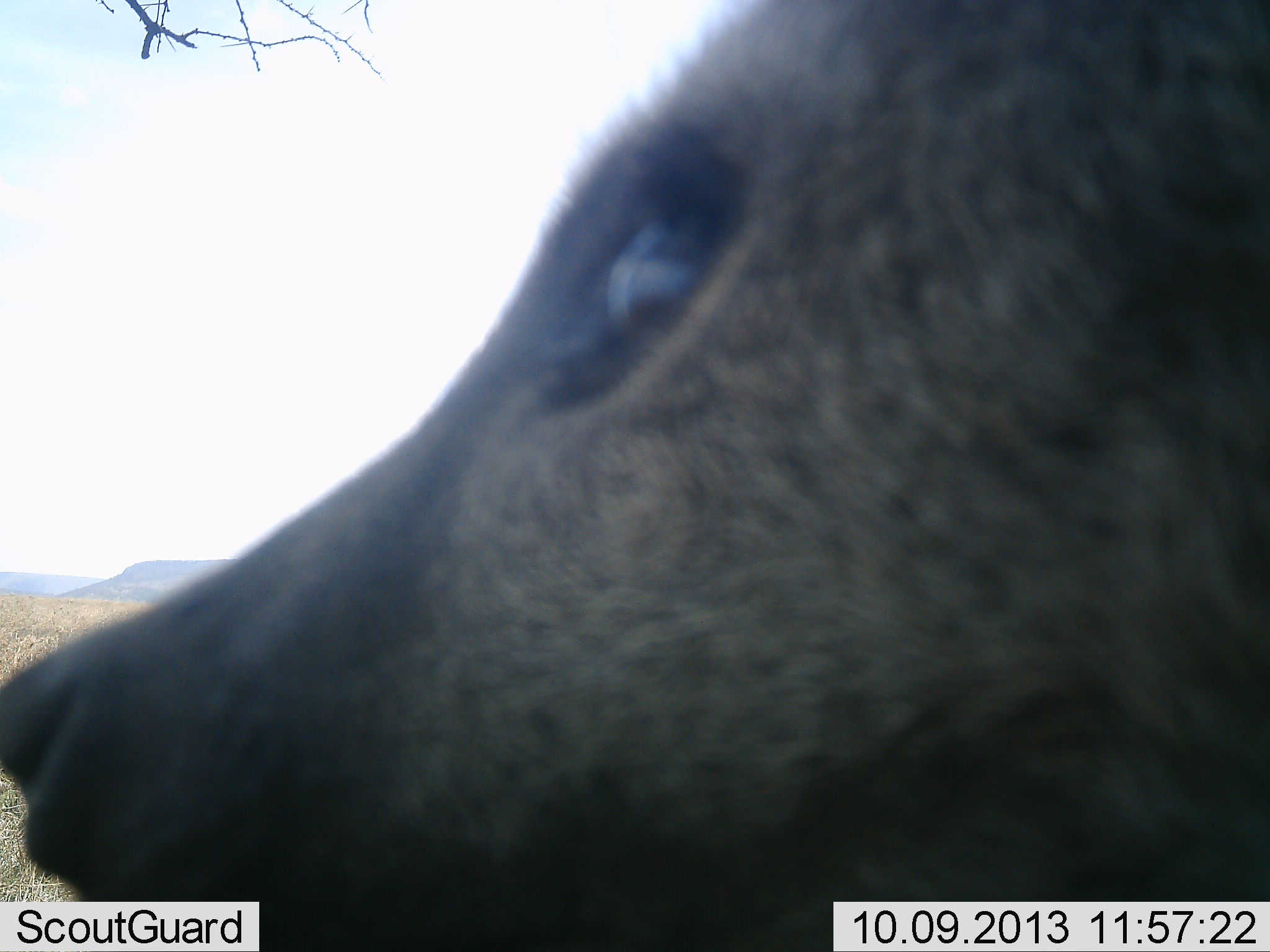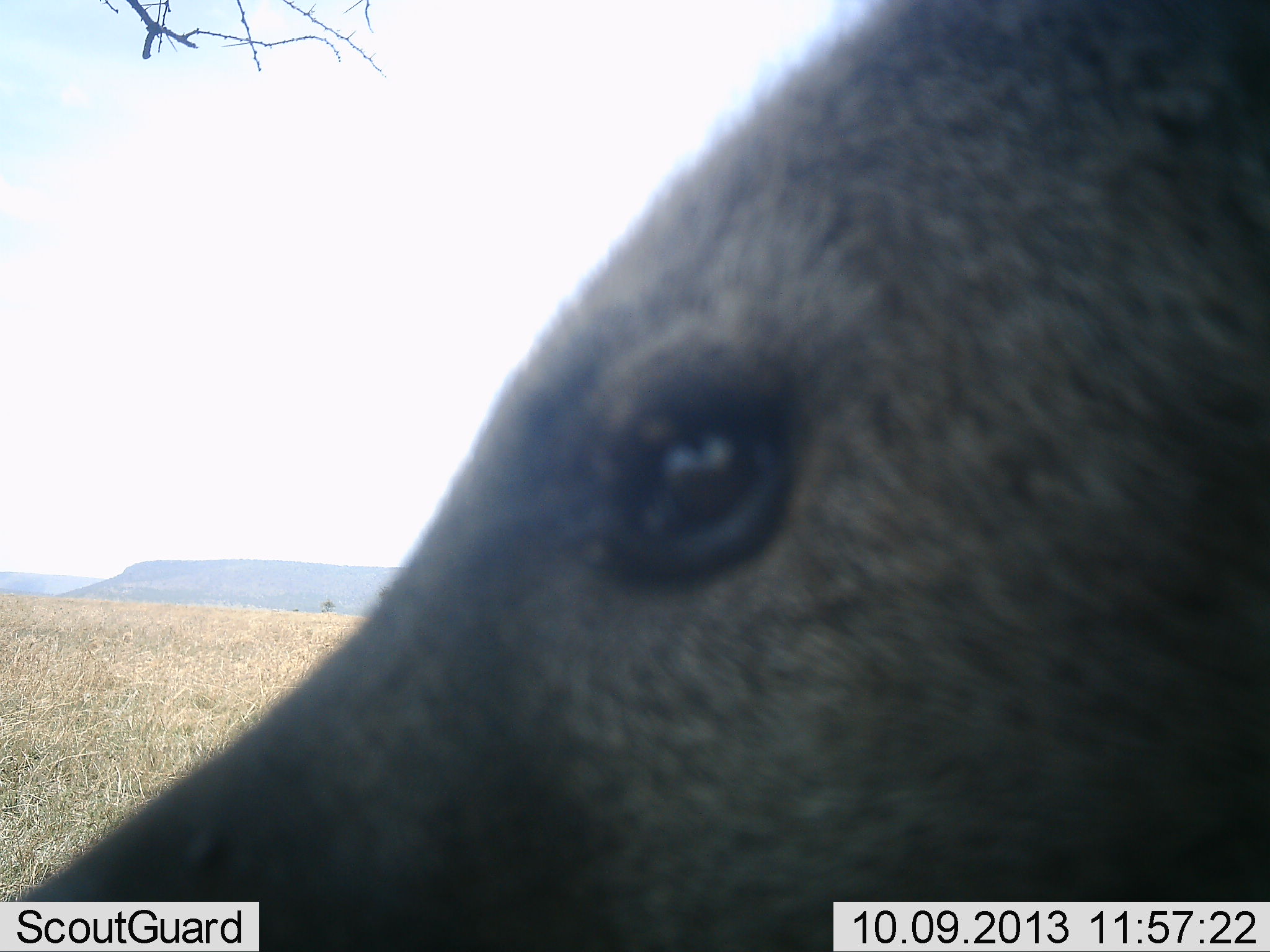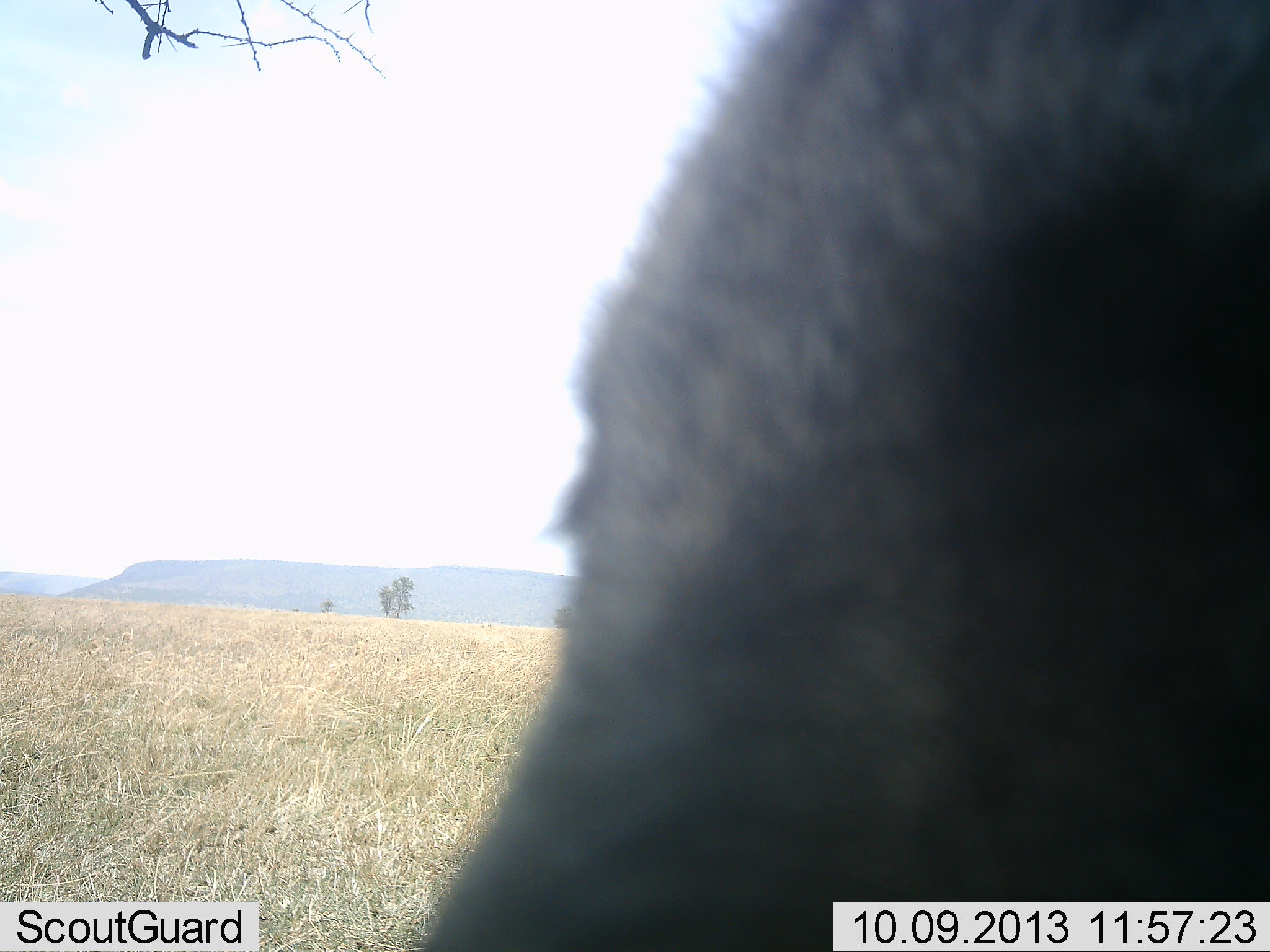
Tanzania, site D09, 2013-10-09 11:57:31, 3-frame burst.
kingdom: Animalia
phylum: Chordata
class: Mammalia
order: Carnivora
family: Hyaenidae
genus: Crocuta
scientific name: Crocuta crocuta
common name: spotted hyena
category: hyenaspotted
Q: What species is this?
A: Hyenaspotted (spotted hyena) (Crocuta crocuta).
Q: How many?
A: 1.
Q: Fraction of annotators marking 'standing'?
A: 86%.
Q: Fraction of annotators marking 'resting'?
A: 0%.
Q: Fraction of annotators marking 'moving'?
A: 7%.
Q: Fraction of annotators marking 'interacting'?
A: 0%.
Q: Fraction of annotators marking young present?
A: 0%.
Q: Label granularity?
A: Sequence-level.